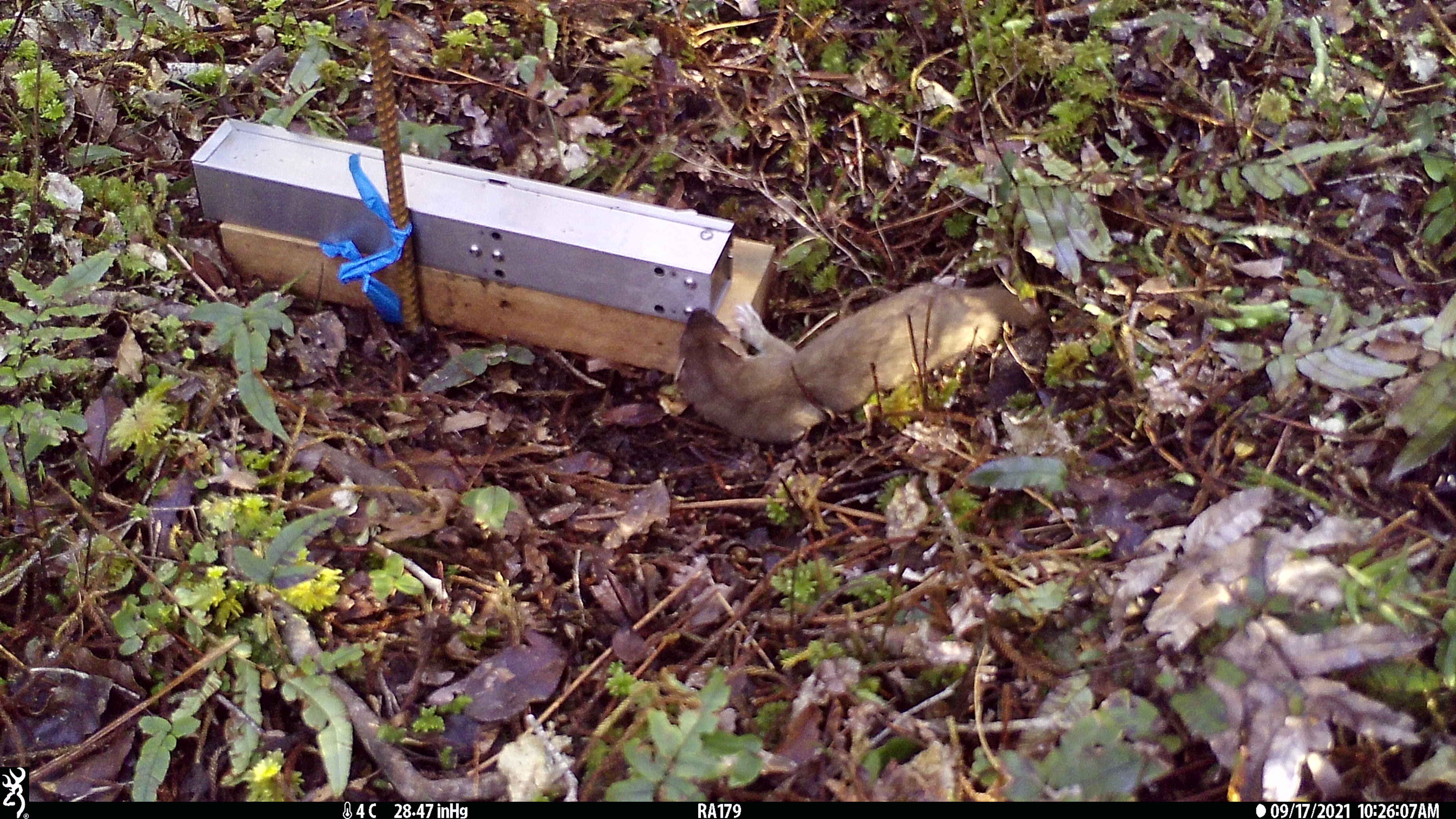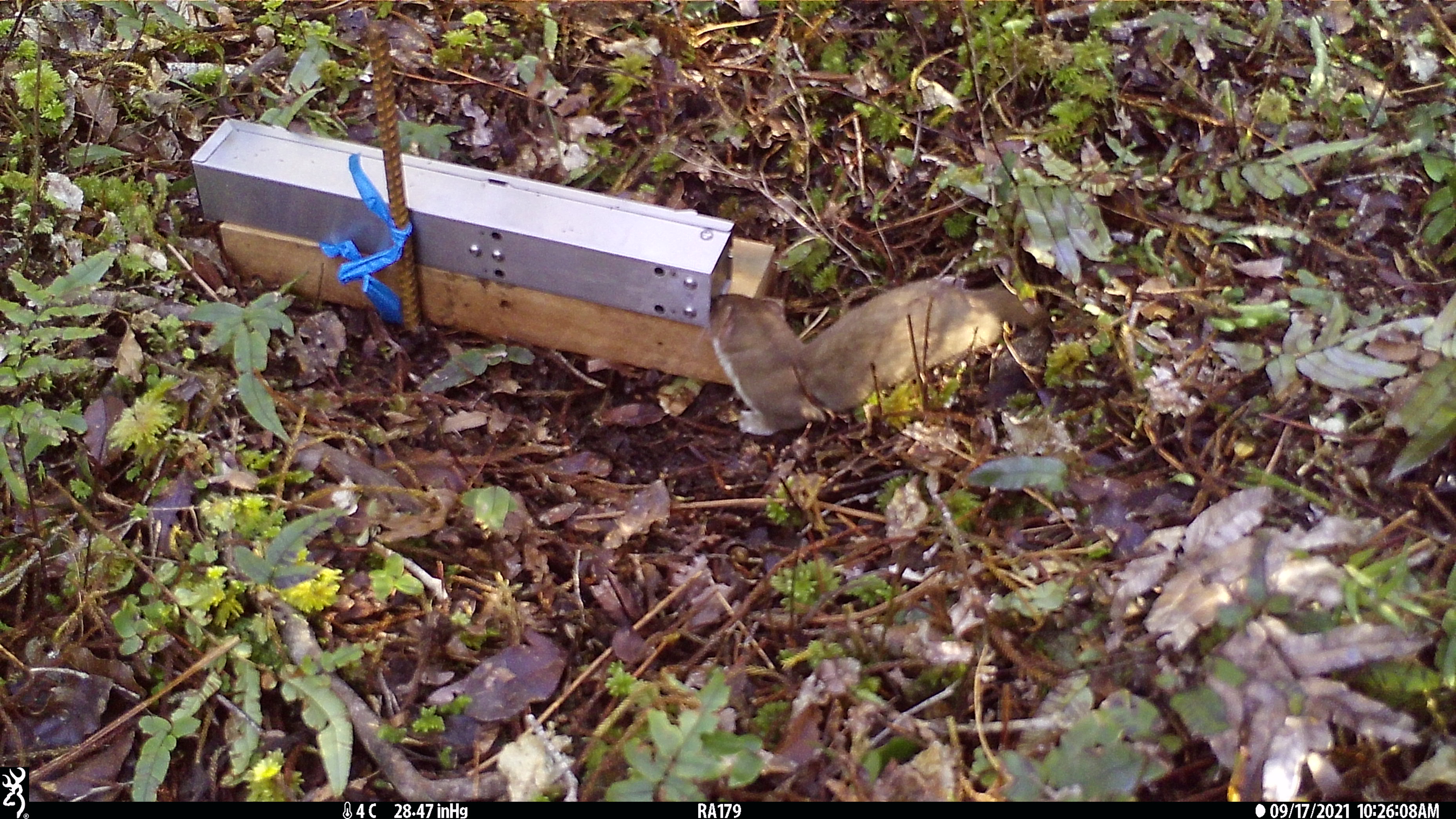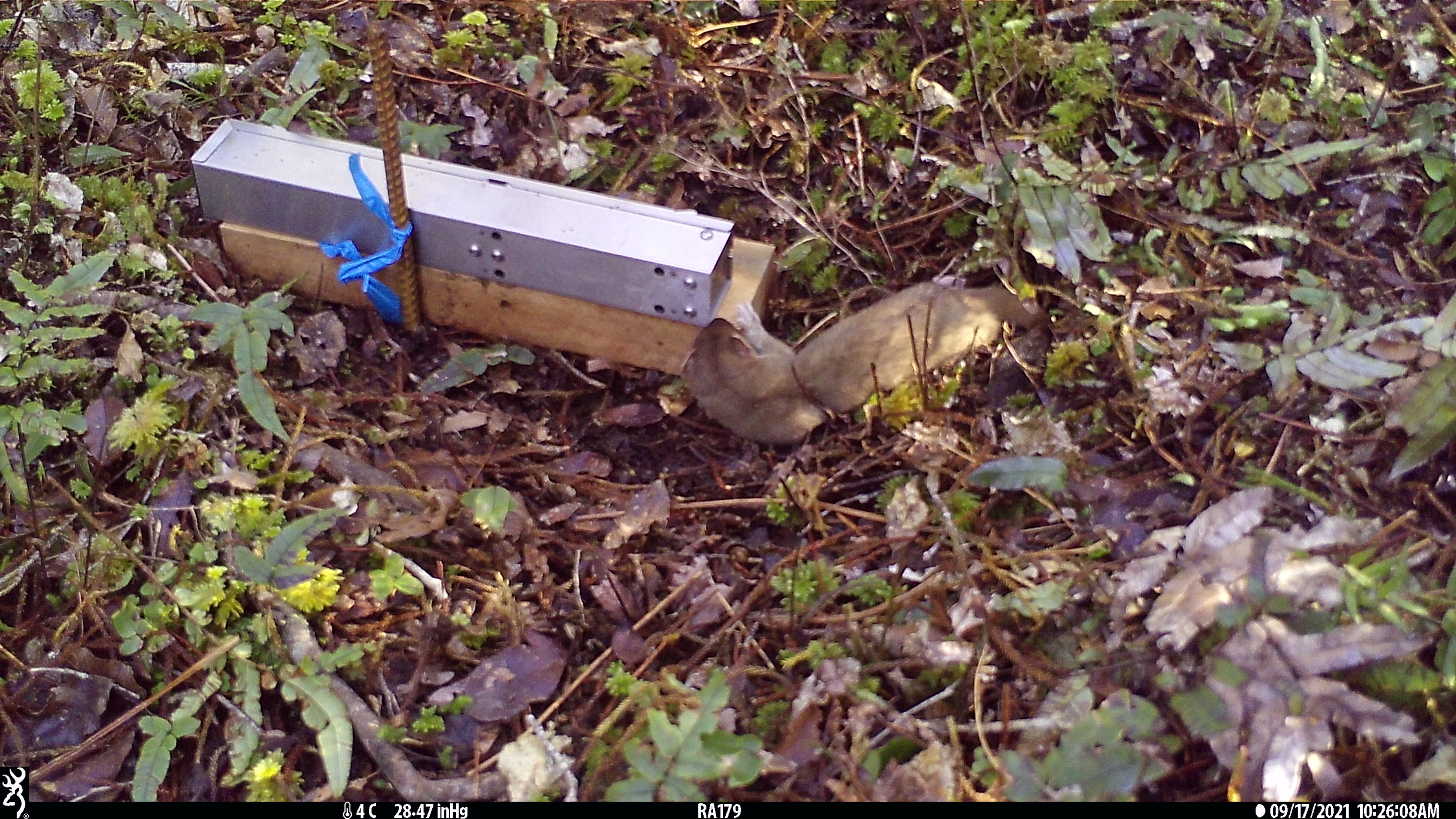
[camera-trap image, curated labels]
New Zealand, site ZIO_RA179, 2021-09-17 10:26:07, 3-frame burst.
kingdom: Animalia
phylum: Chordata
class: Mammalia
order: Carnivora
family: Mustelidae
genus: Mustela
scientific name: Mustela erminea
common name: stoat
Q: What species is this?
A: Stoat (Mustela erminea).